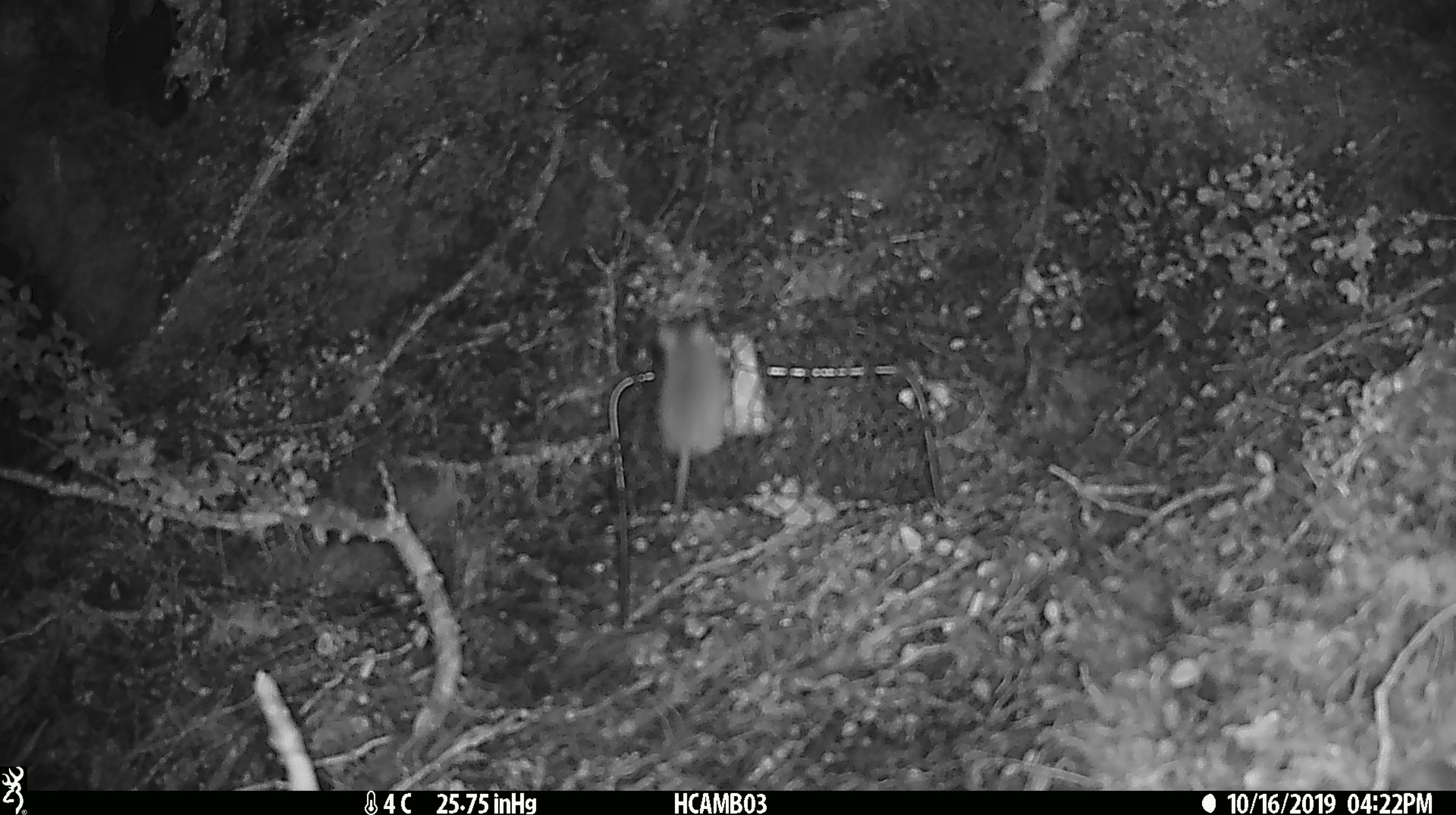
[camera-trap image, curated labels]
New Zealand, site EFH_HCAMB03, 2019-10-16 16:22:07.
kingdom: Animalia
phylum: Chordata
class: Mammalia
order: Rodentia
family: Muridae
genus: Mus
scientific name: Mus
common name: mouse